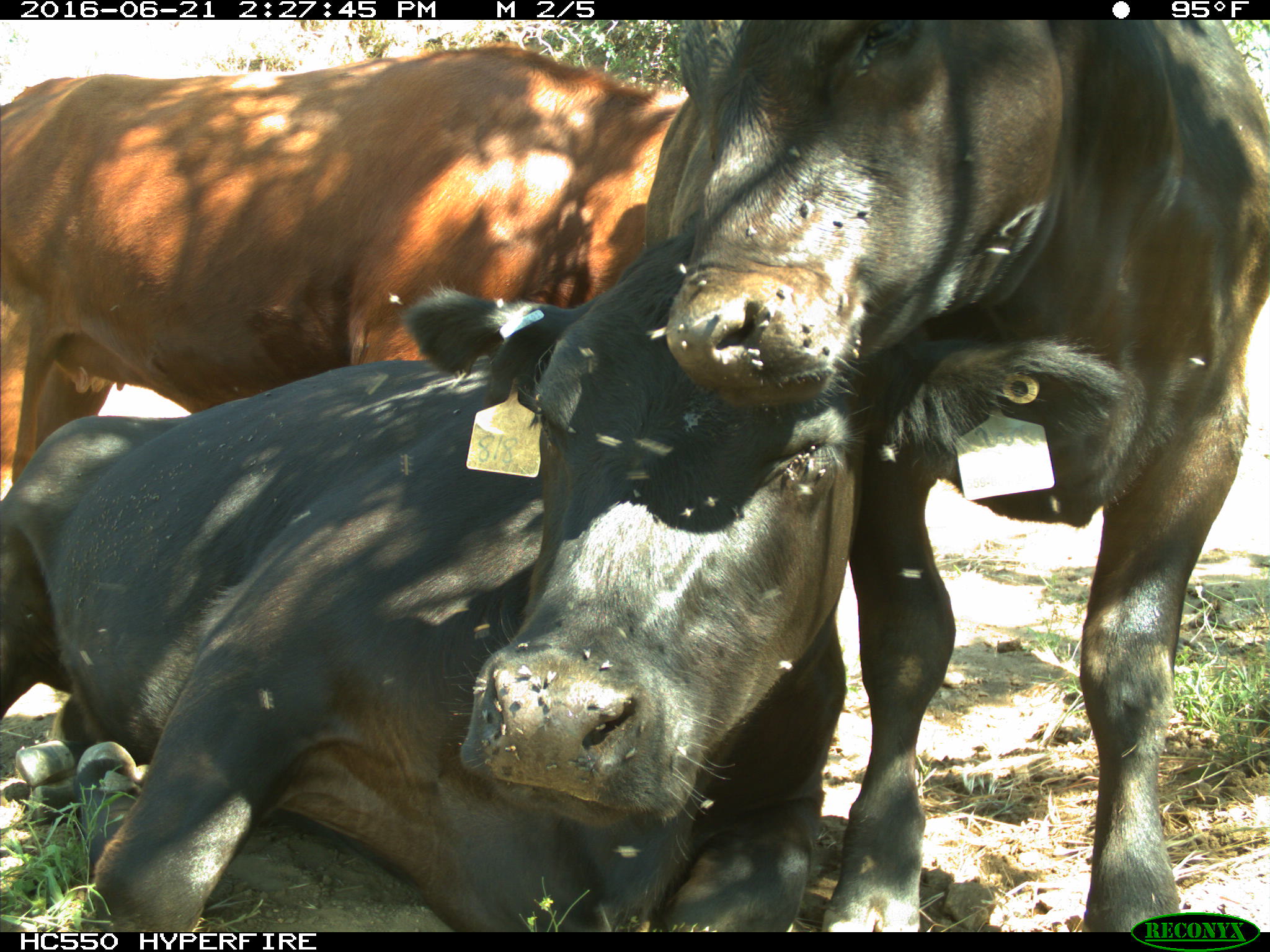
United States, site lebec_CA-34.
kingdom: Animalia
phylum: Chordata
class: Mammalia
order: Artiodactyla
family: Bovidae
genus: Bos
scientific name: Bos taurus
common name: domestic cow